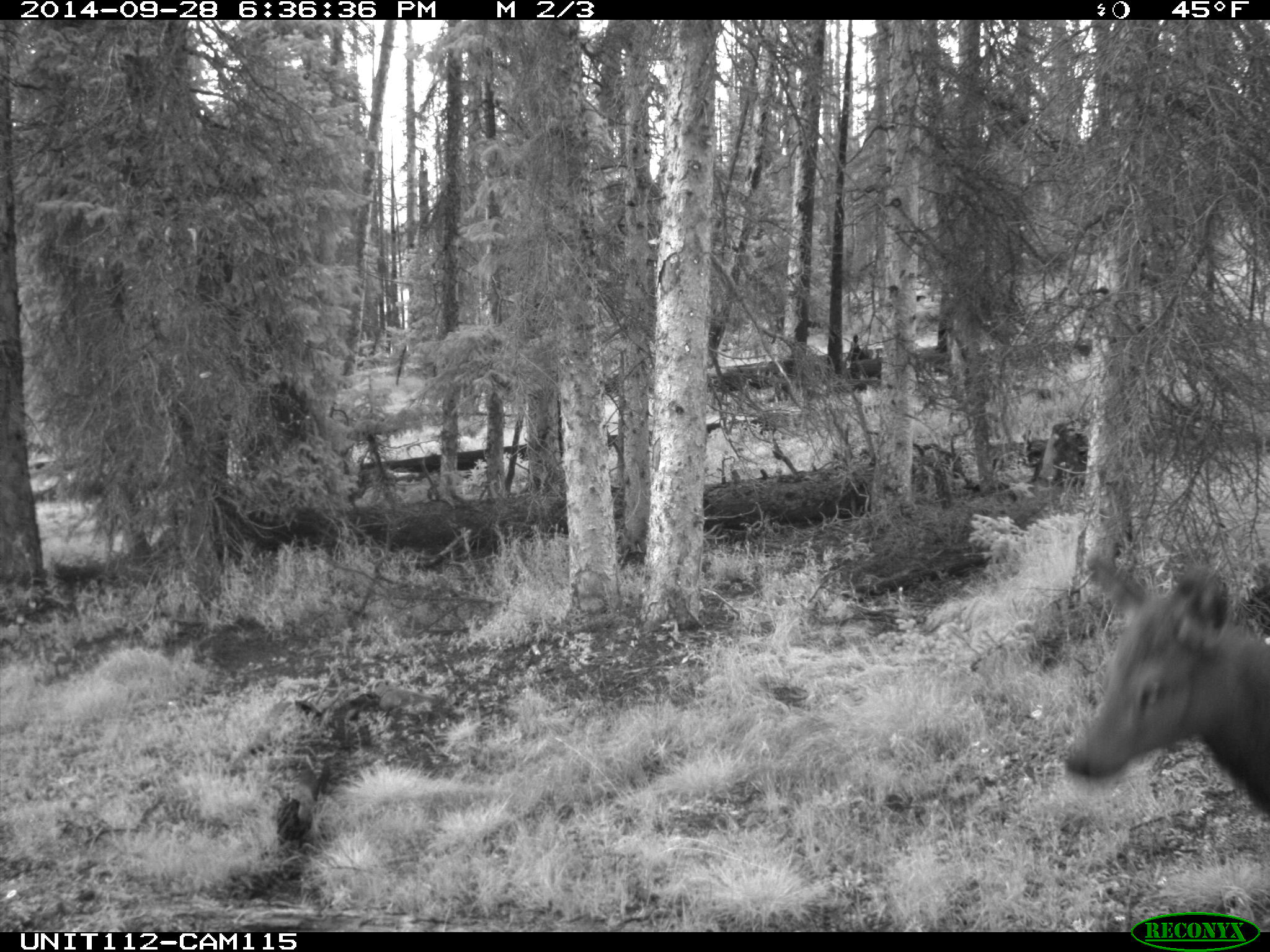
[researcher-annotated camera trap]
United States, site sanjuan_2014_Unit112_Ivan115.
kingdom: Animalia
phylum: Chordata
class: Mammalia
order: Artiodactyla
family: Cervidae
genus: Cervus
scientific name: Cervus elaphus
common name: red deer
Cervus elaphus (red deer).